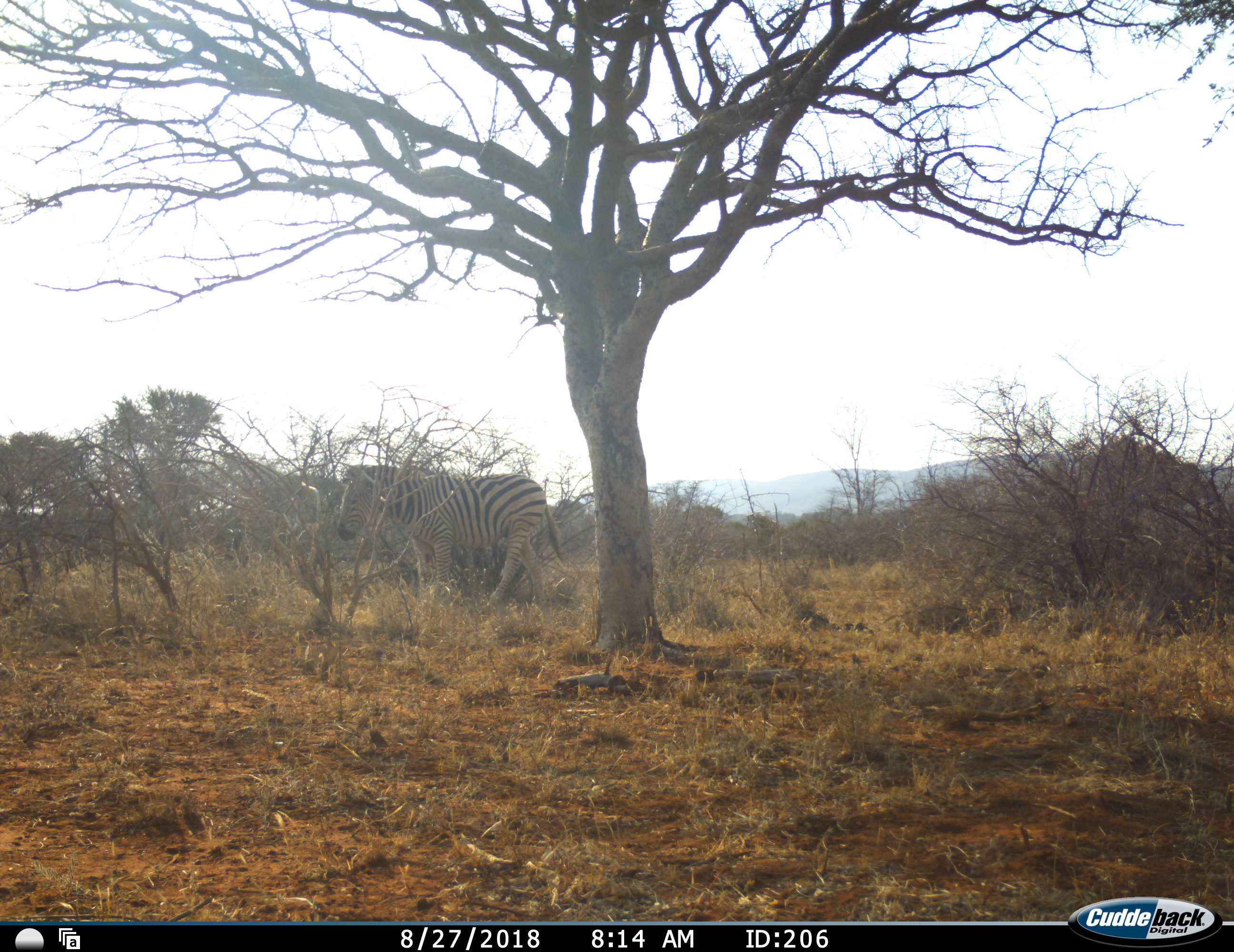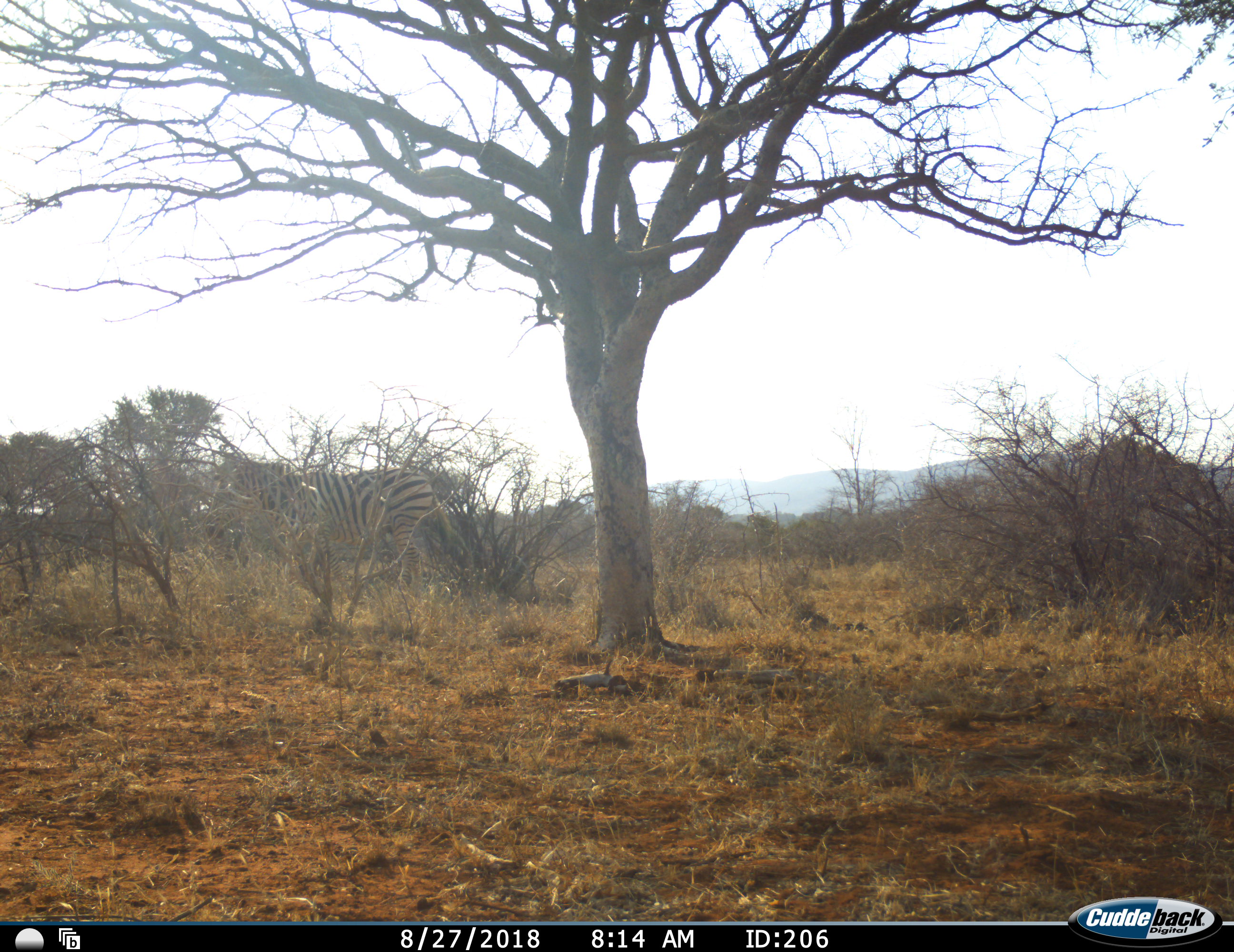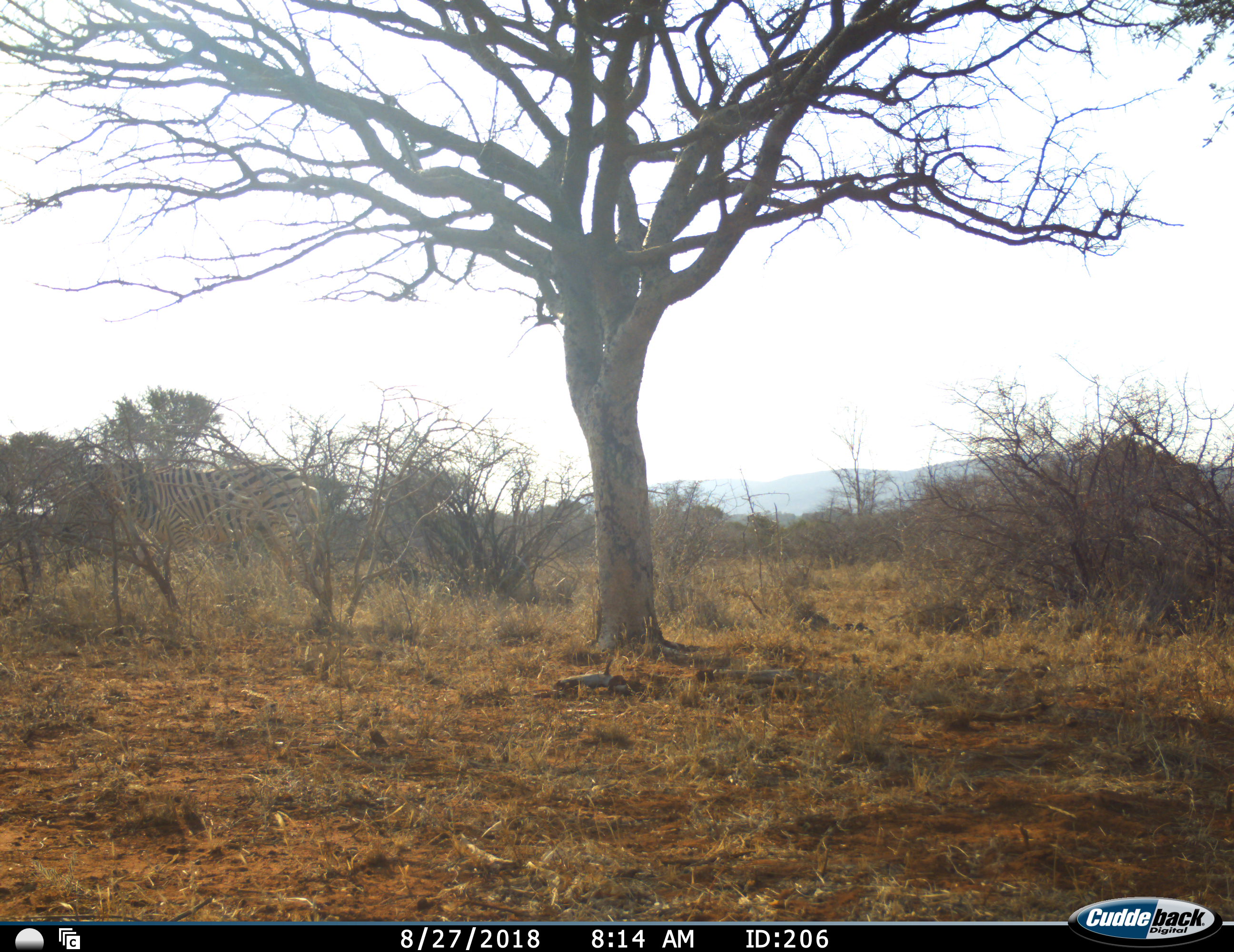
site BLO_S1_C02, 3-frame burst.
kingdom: Animalia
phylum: Chordata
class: Mammalia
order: Perissodactyla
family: Equidae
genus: Equus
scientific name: Equus quagga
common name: plains zebra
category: zebraplains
Zebraplains (plains zebra) (Equus quagga), count 1. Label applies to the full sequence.